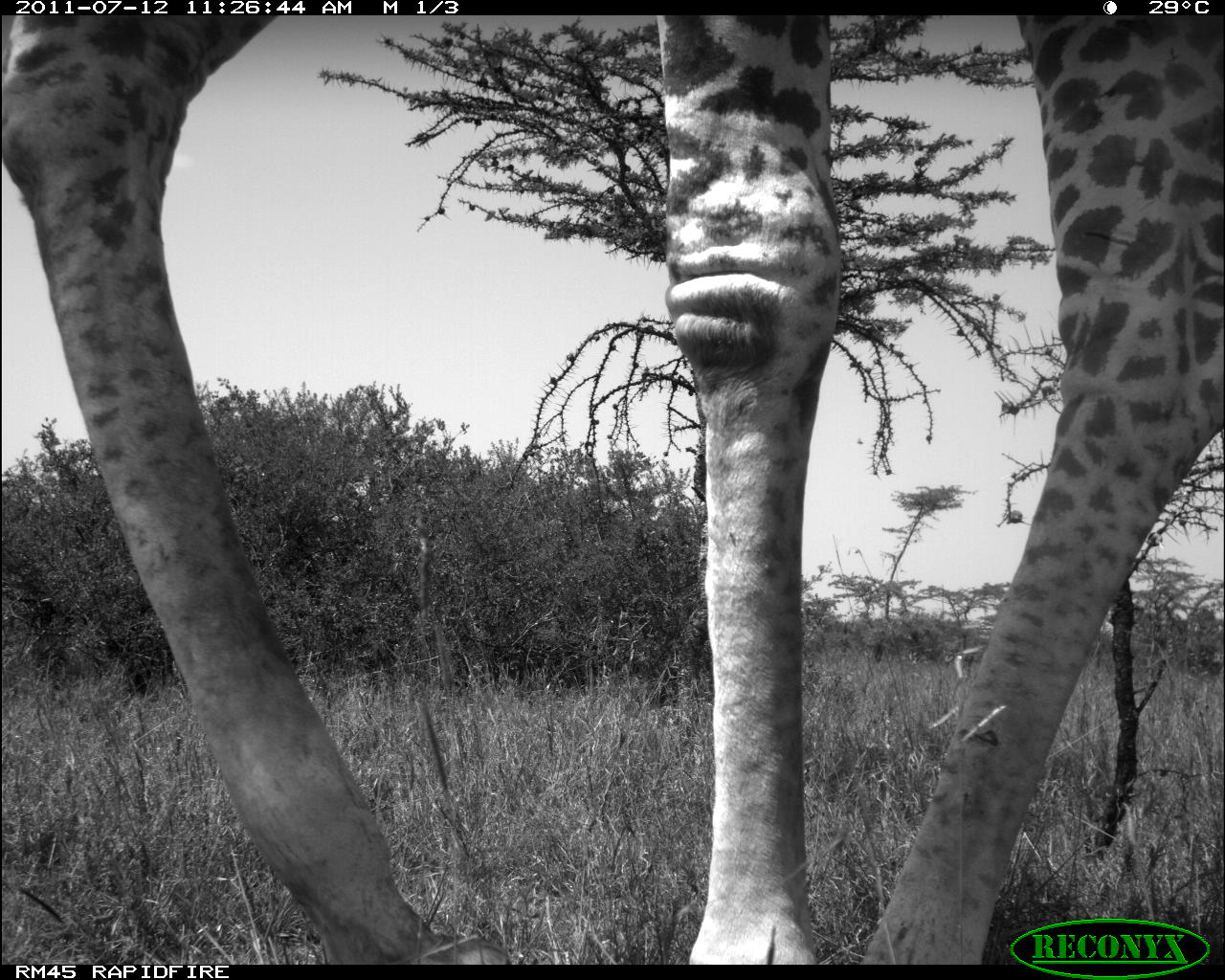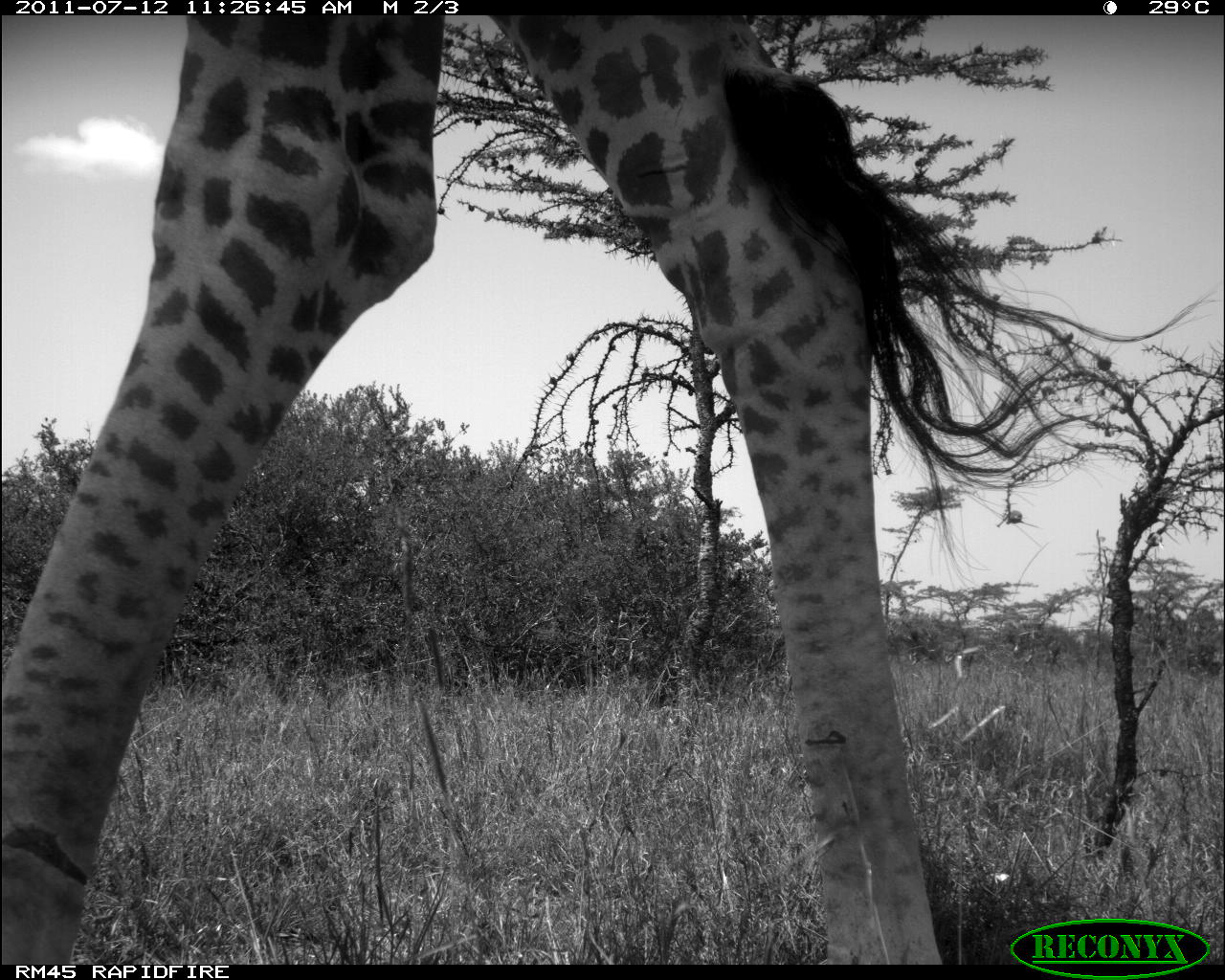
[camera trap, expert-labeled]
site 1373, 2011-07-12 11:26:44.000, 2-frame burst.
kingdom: Animalia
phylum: Chordata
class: Mammalia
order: Artiodactyla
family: Giraffidae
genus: Giraffa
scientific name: Giraffa camelopardalis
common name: giraffe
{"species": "Giraffa camelopardalis (giraffe)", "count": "1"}